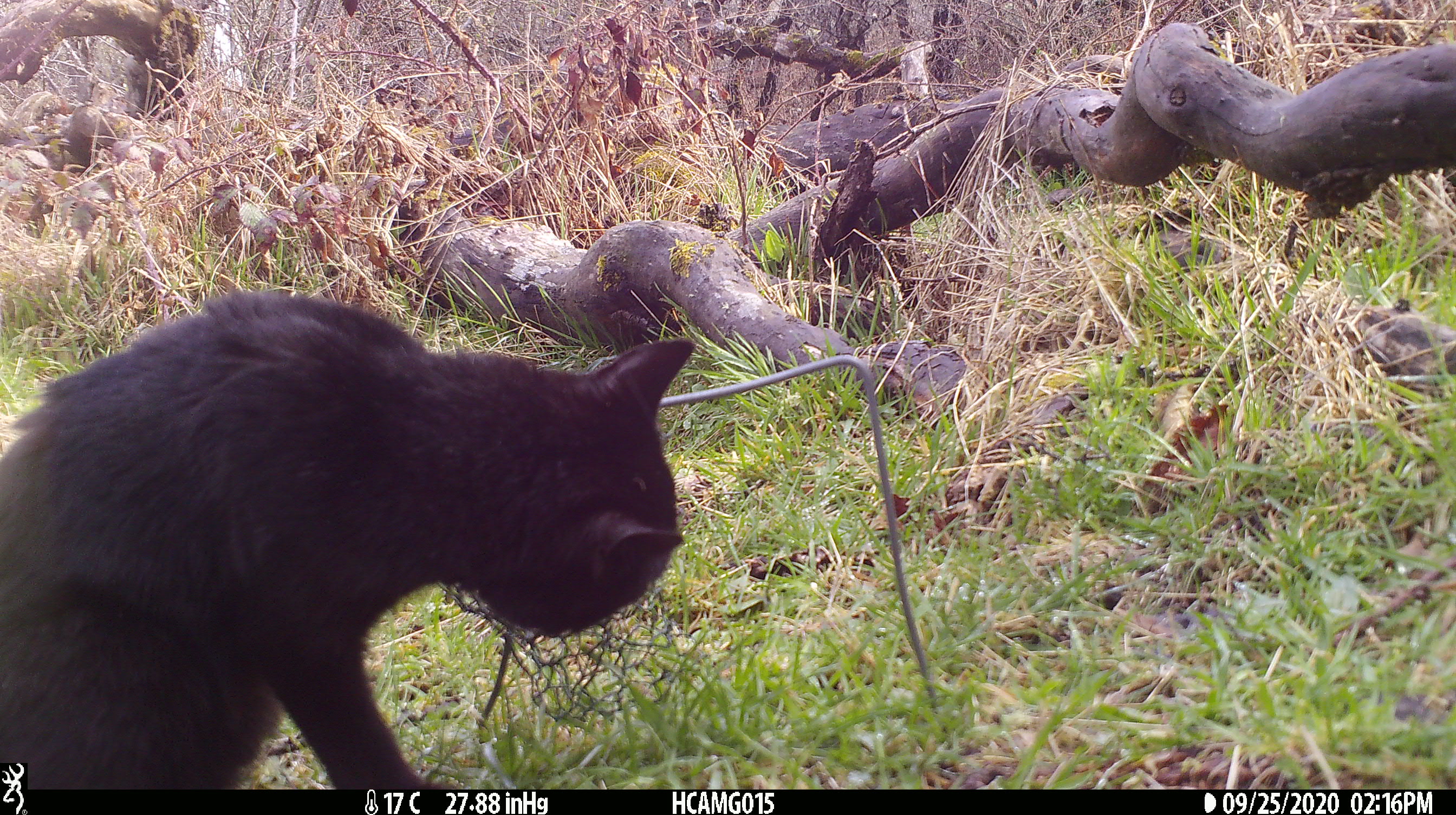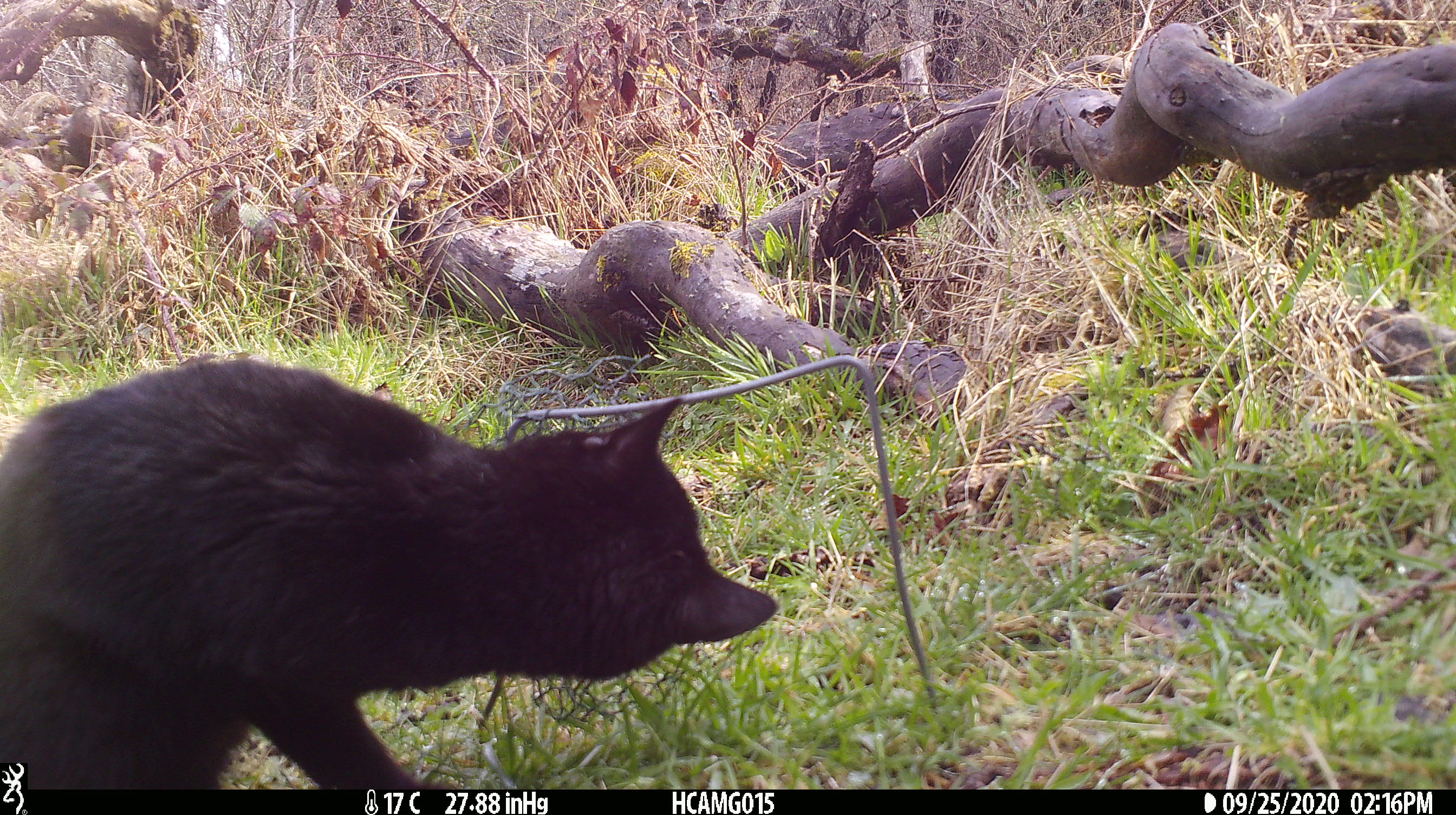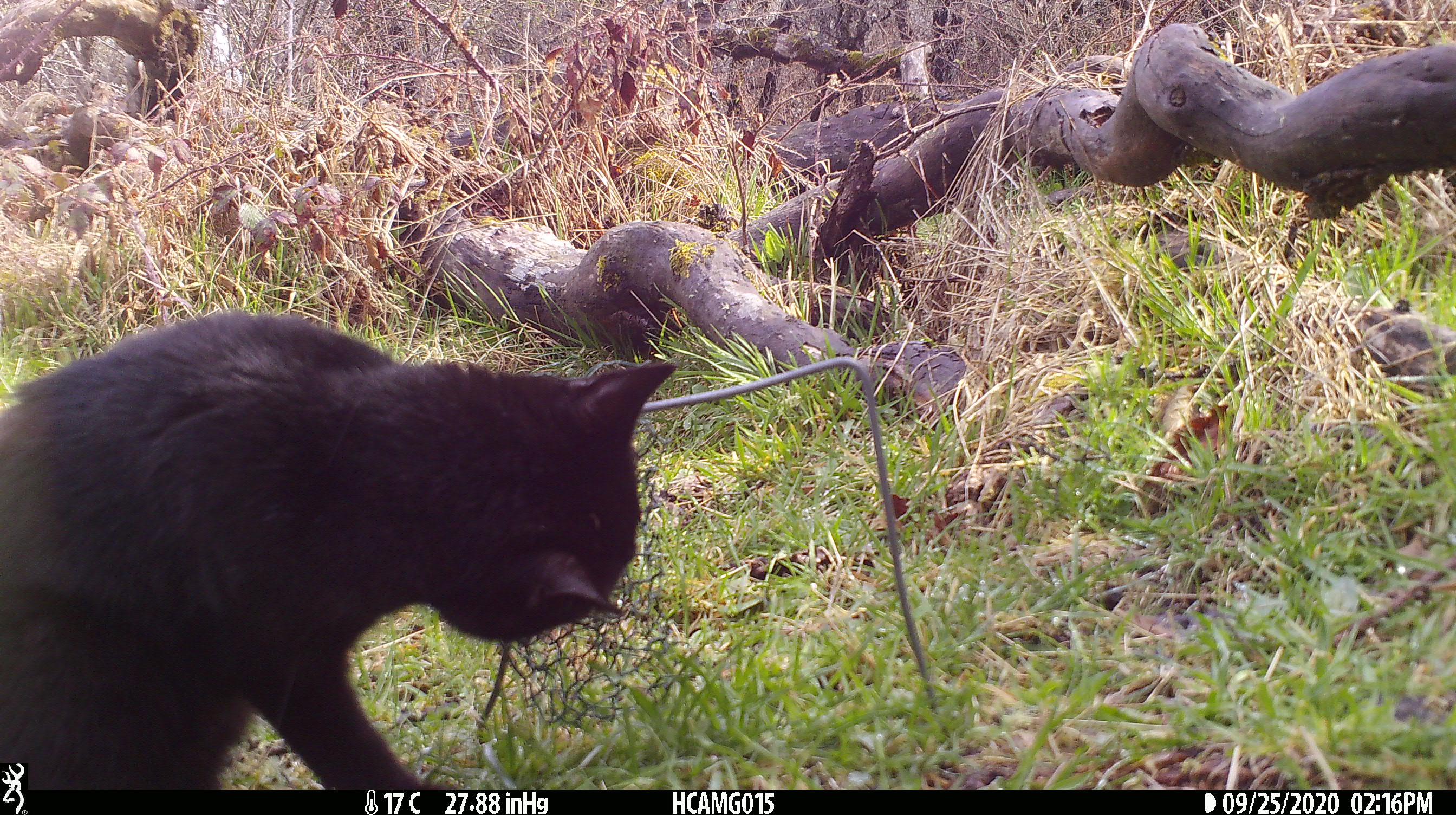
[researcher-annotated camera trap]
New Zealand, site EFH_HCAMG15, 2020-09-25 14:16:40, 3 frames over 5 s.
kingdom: Animalia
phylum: Chordata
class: Mammalia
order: Carnivora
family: Felidae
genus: Felis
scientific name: Felis catus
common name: domestic cat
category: cat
Cat (domestic cat) (Felis catus).